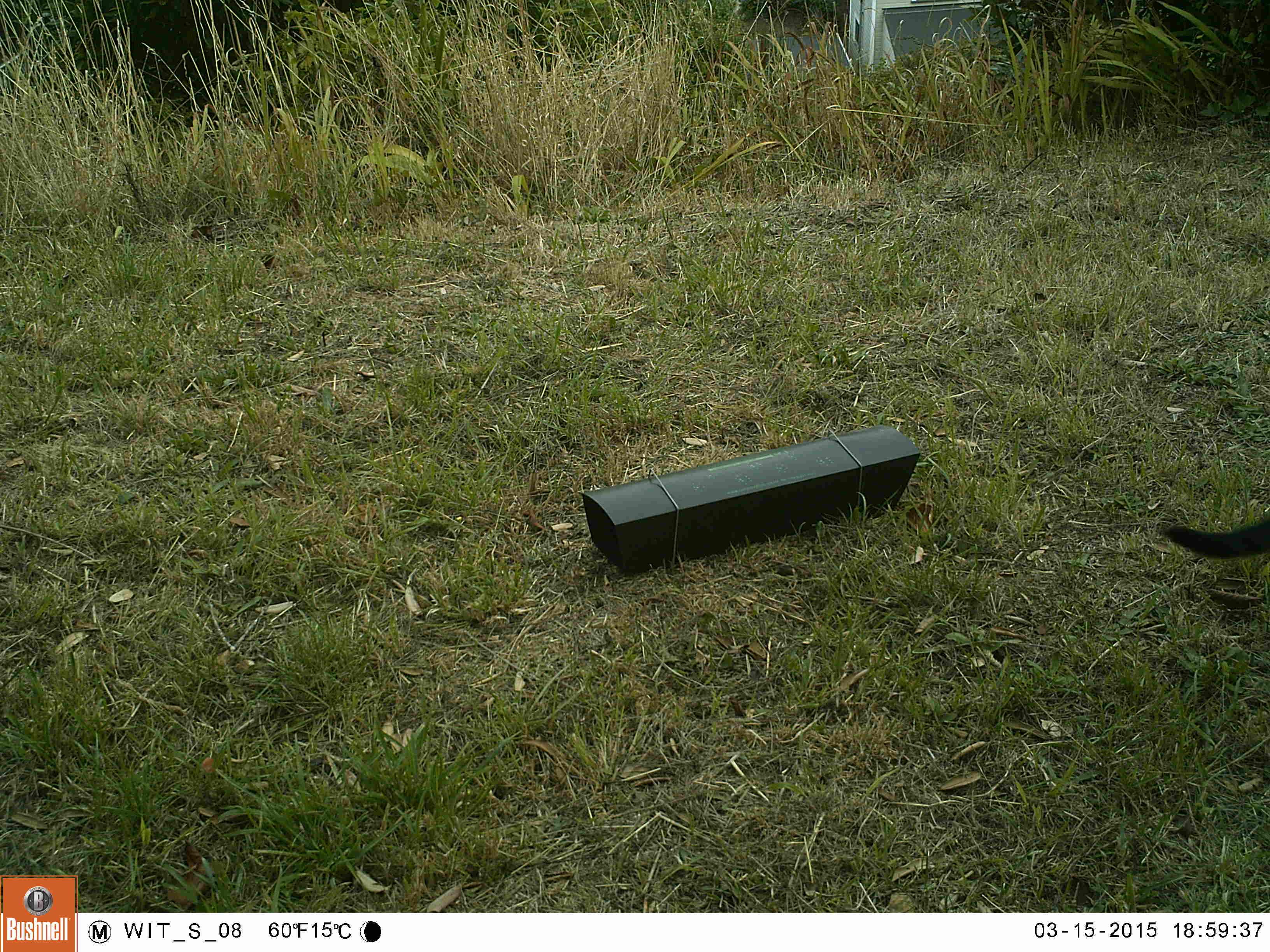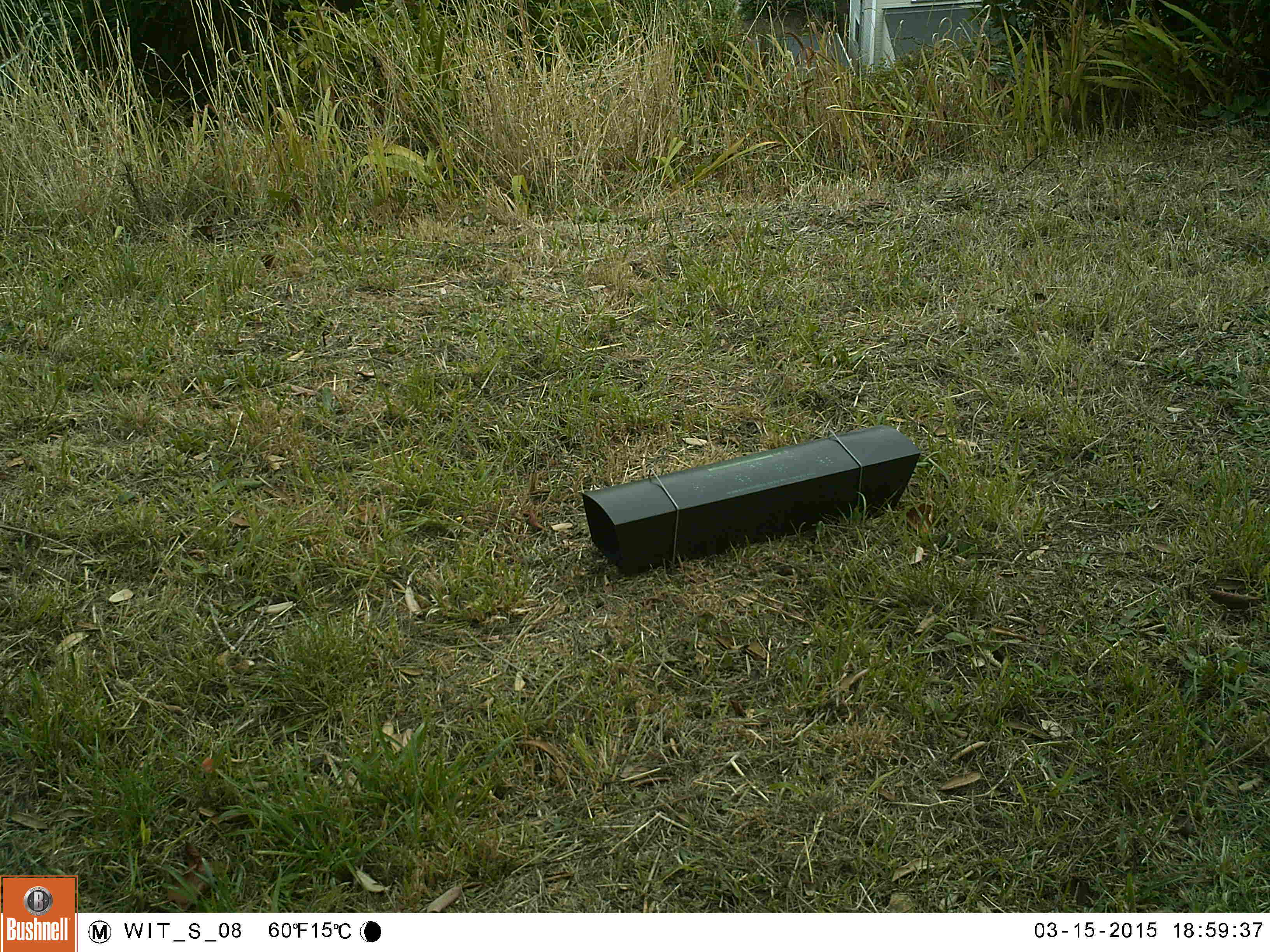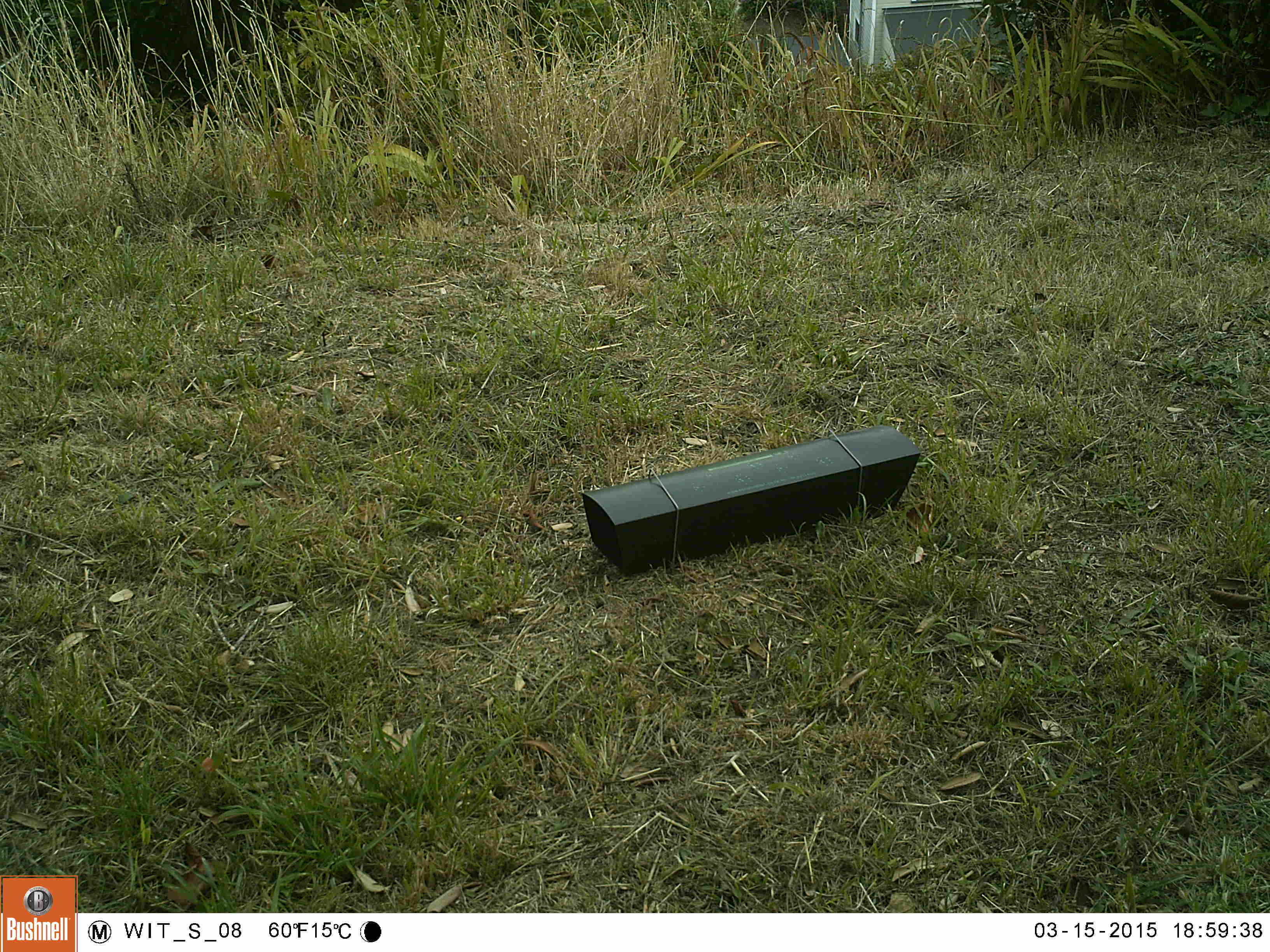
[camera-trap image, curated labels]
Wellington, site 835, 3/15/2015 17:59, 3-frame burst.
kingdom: Animalia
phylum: Chordata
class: Mammalia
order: Carnivora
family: Felidae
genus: Felis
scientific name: Felis catus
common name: cat